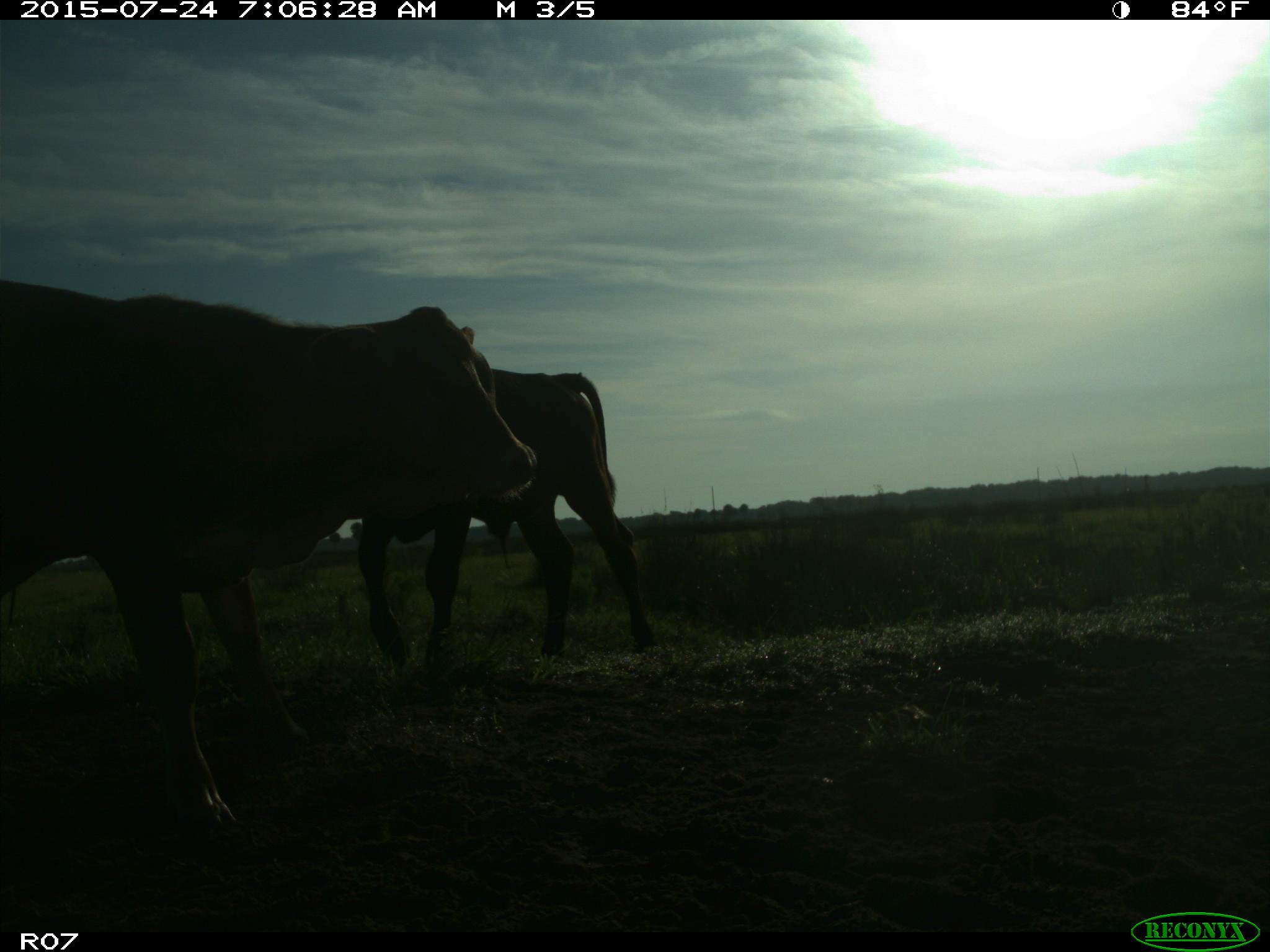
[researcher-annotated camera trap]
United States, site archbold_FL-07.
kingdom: Animalia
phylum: Chordata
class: Mammalia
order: Artiodactyla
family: Bovidae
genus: Bos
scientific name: Bos taurus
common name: domestic cow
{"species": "Bos taurus (domestic cow)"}